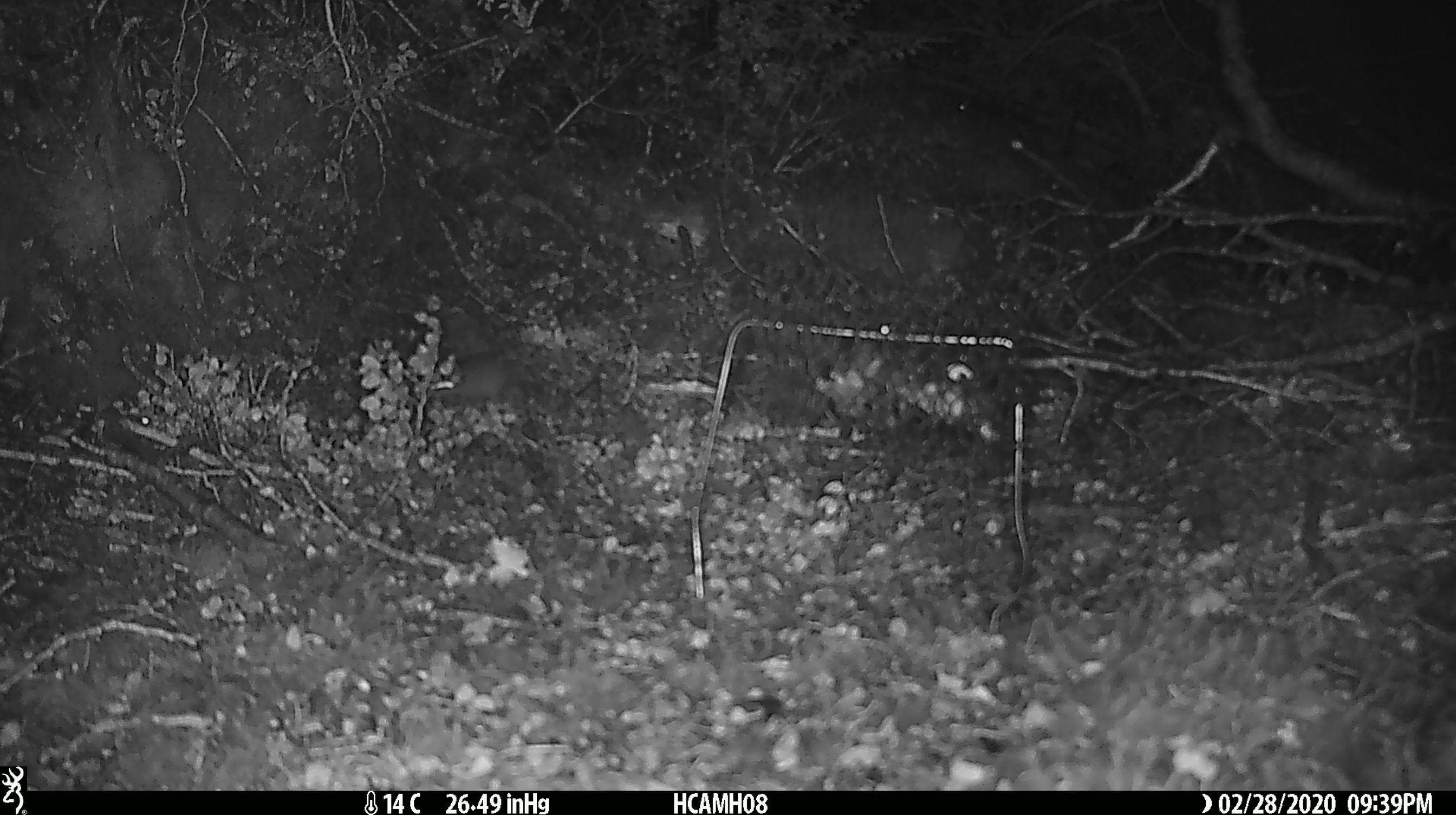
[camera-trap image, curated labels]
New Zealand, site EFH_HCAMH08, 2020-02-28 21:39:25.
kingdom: Animalia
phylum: Chordata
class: Mammalia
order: Rodentia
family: Muridae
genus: Mus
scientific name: Mus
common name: mouse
Mouse (Mus).